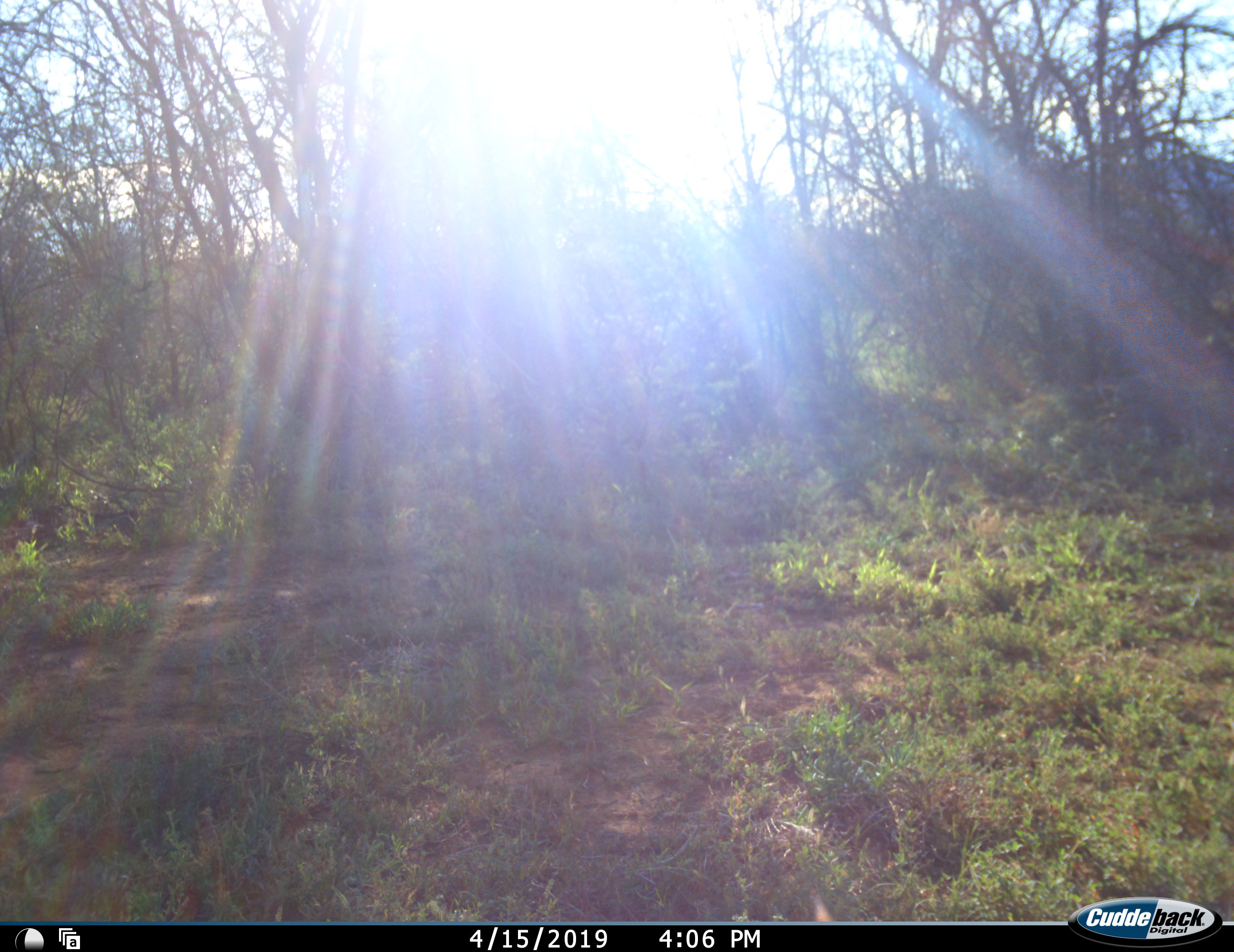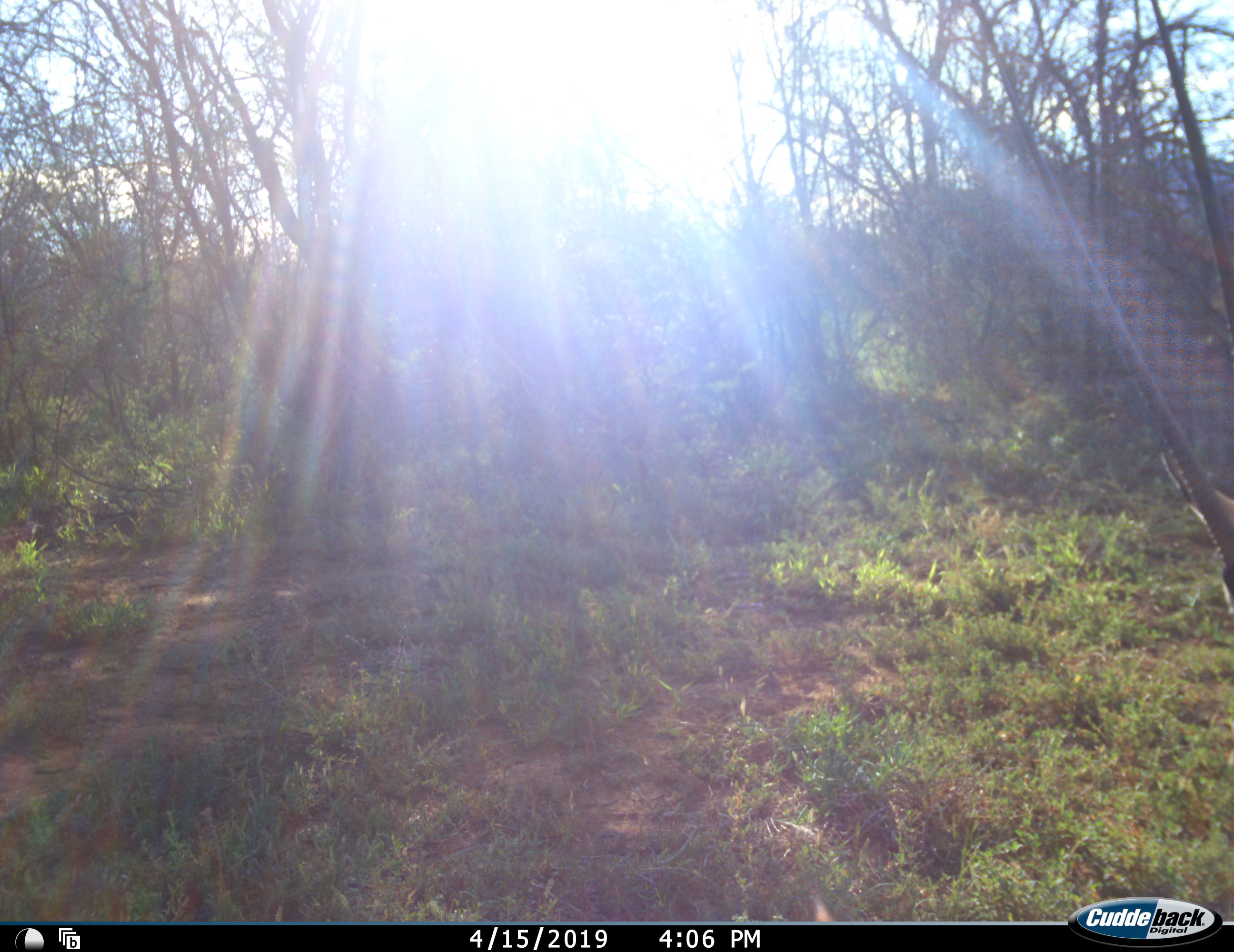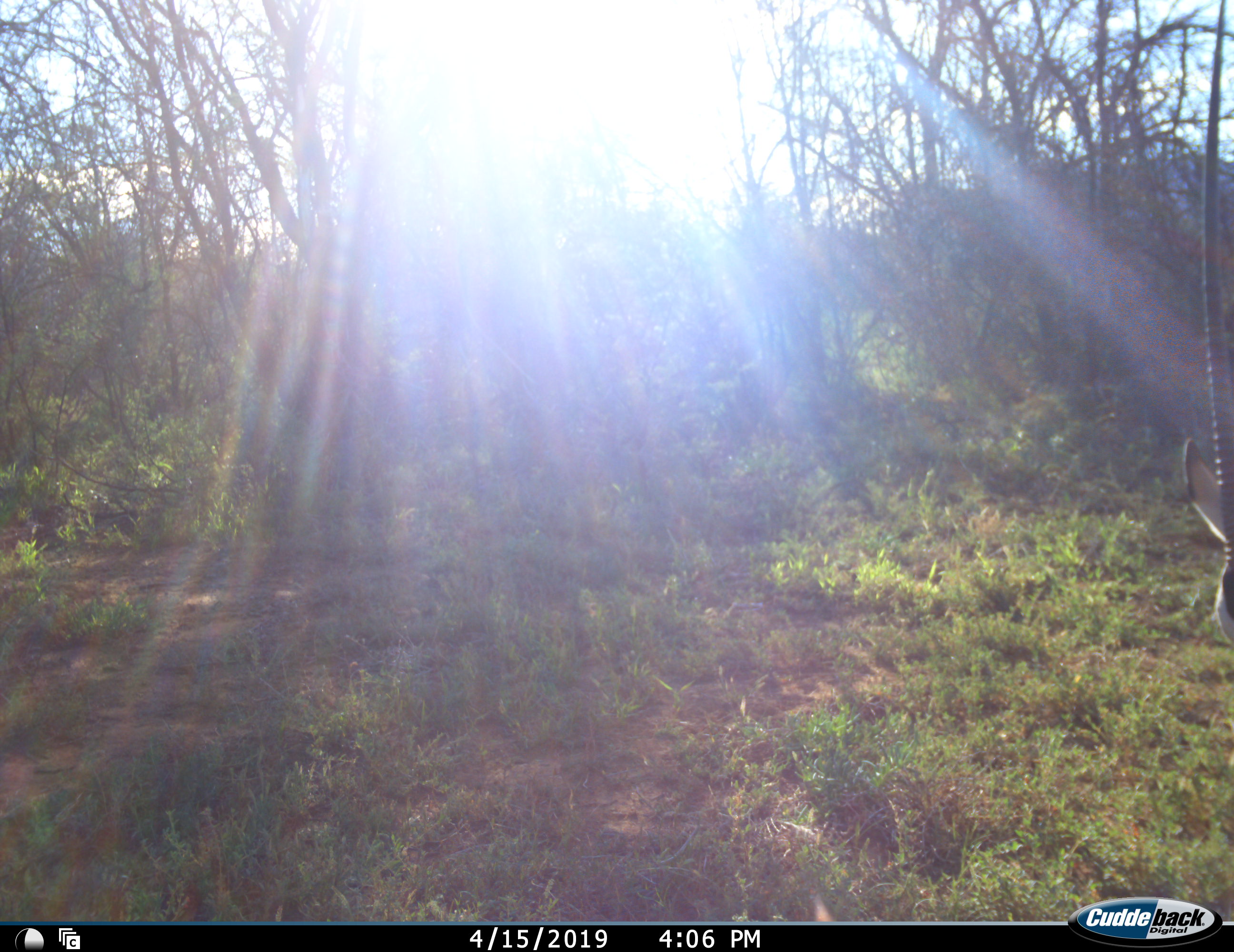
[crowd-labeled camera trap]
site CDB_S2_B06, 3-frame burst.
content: unidentified animal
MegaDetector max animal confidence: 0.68